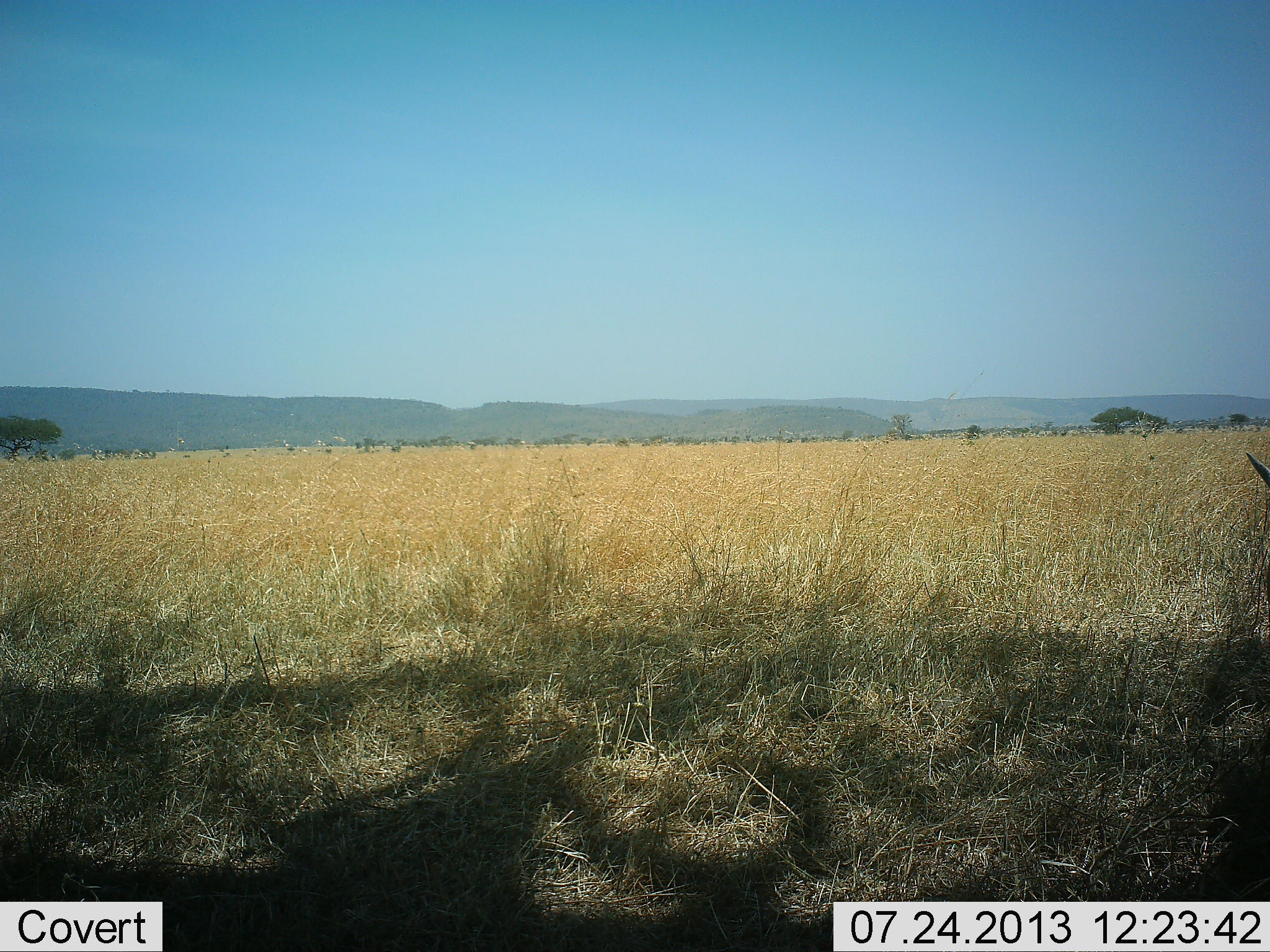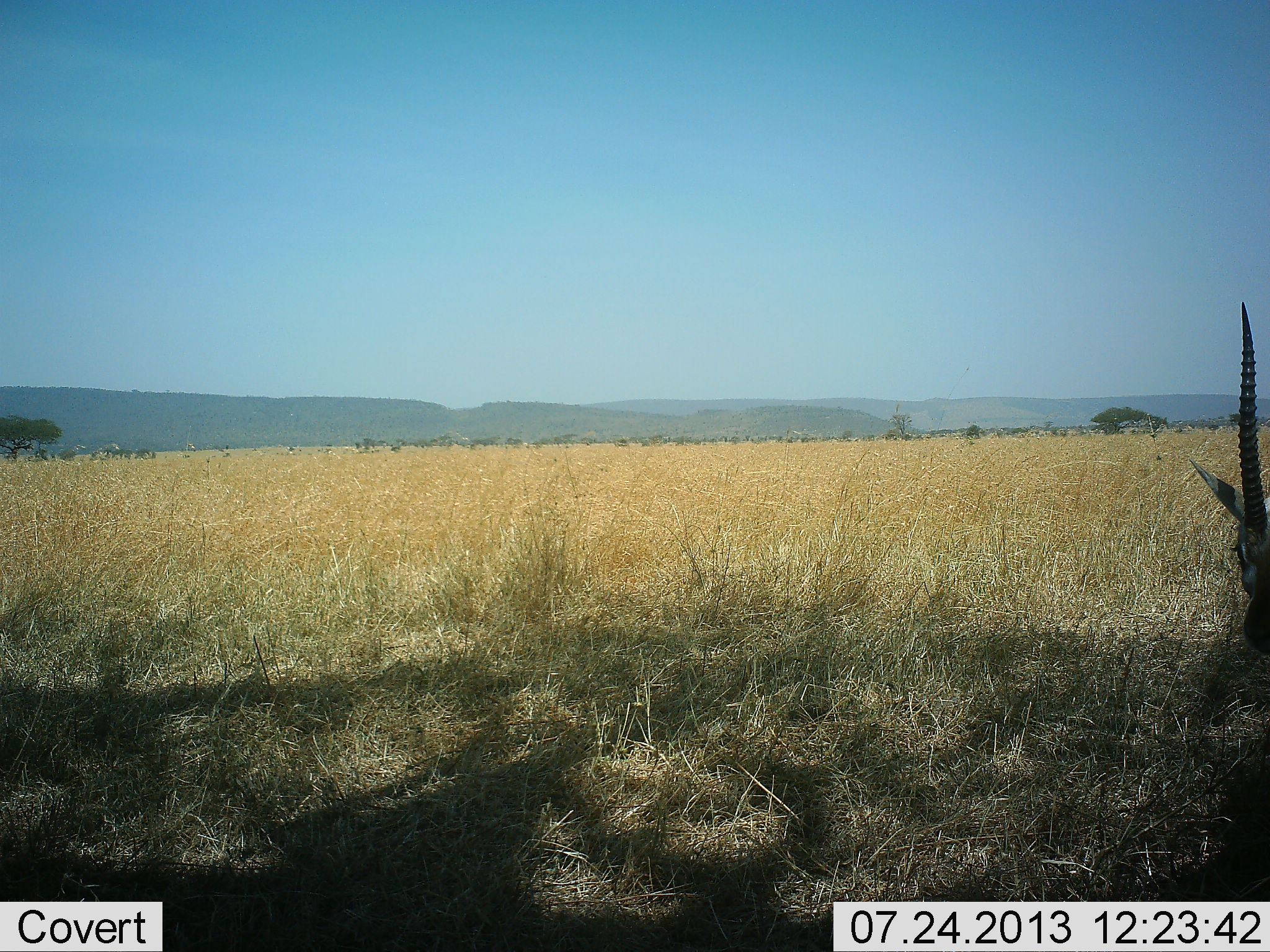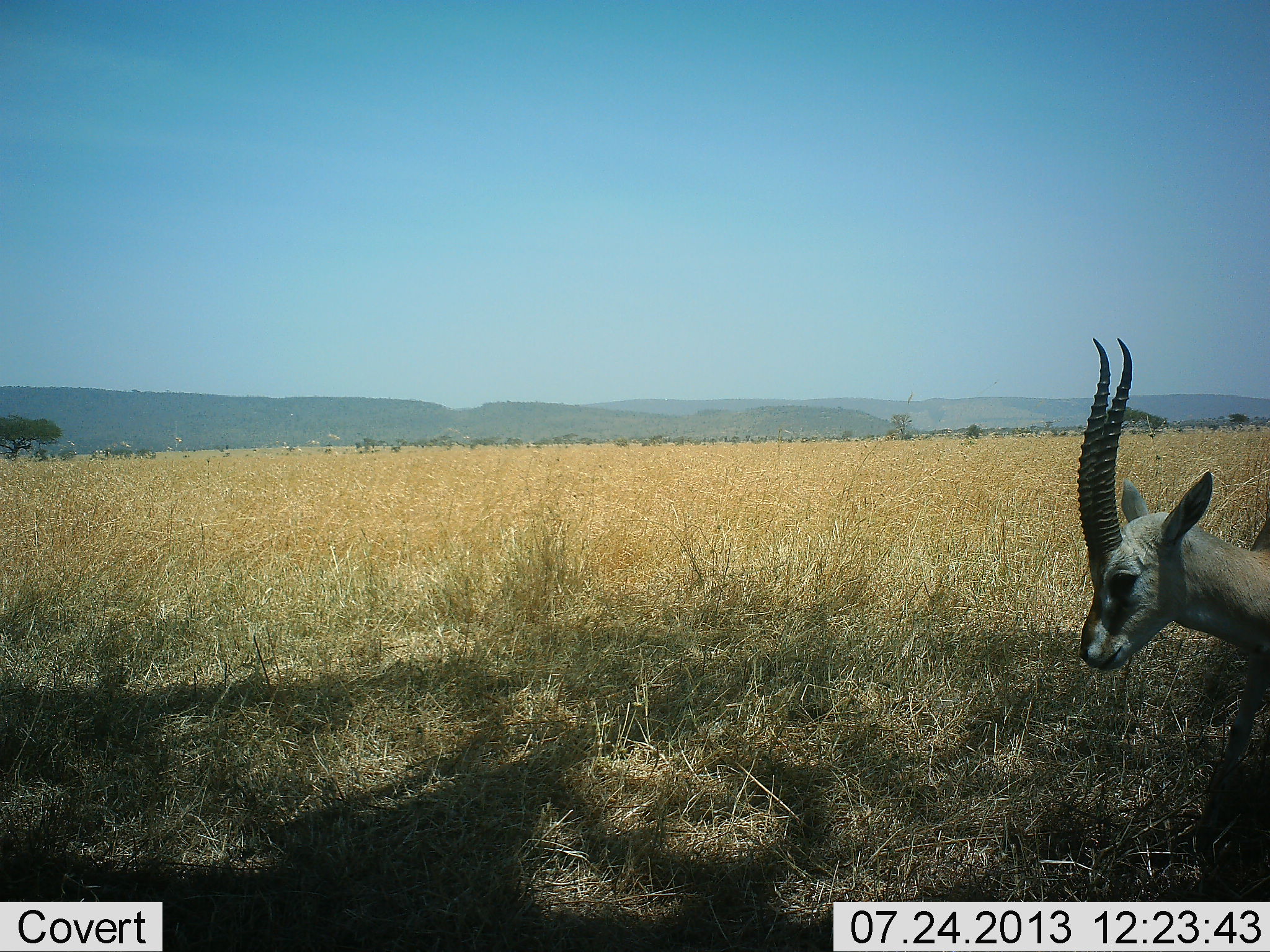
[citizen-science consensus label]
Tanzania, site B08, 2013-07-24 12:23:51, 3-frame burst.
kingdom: Animalia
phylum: Chordata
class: Mammalia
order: Artiodactyla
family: Bovidae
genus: Eudorcas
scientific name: Eudorcas thomsonii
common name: thomson's gazelle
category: gazellethomsons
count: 1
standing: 20%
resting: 0%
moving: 80%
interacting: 0%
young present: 0%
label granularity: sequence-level